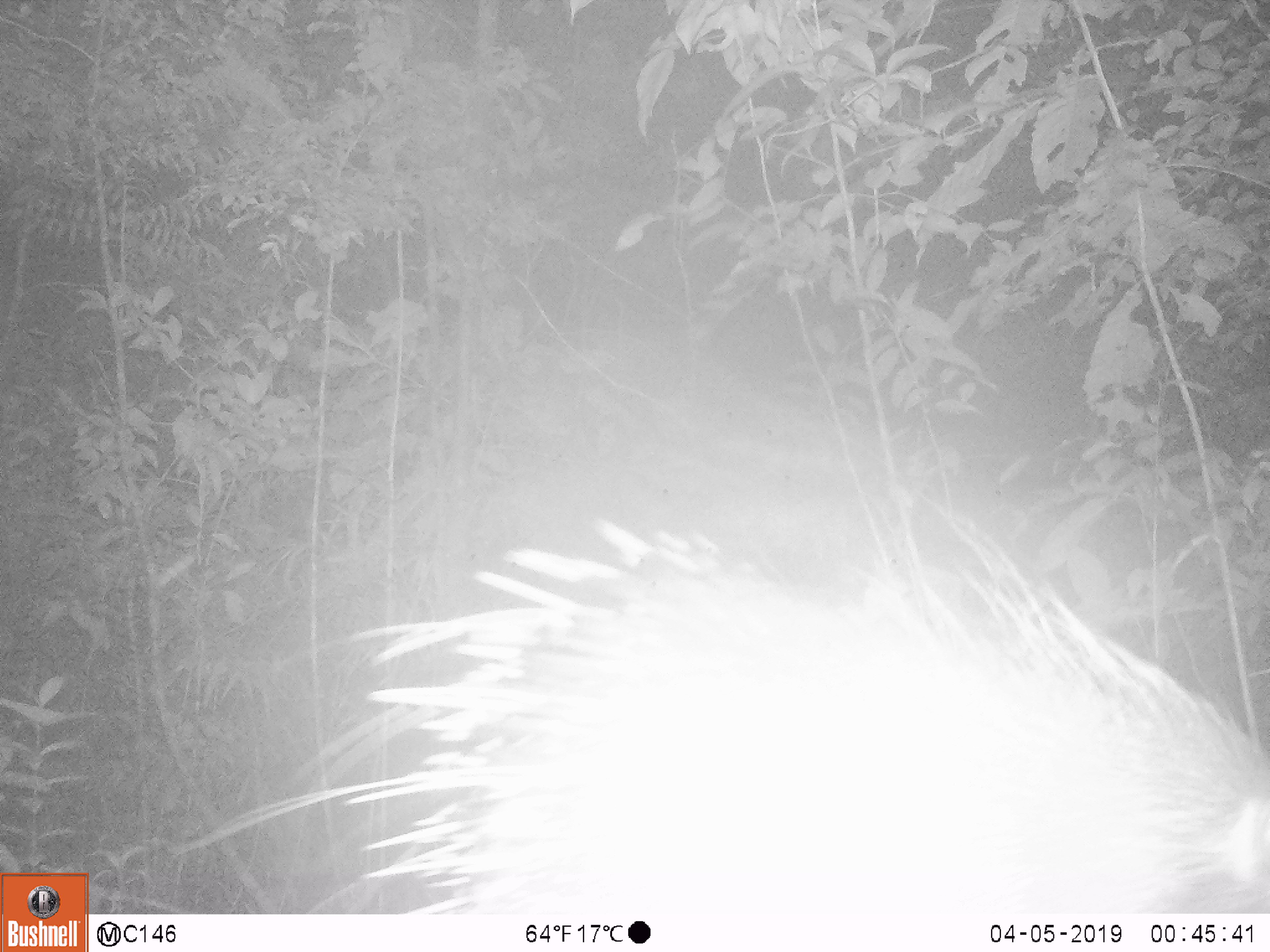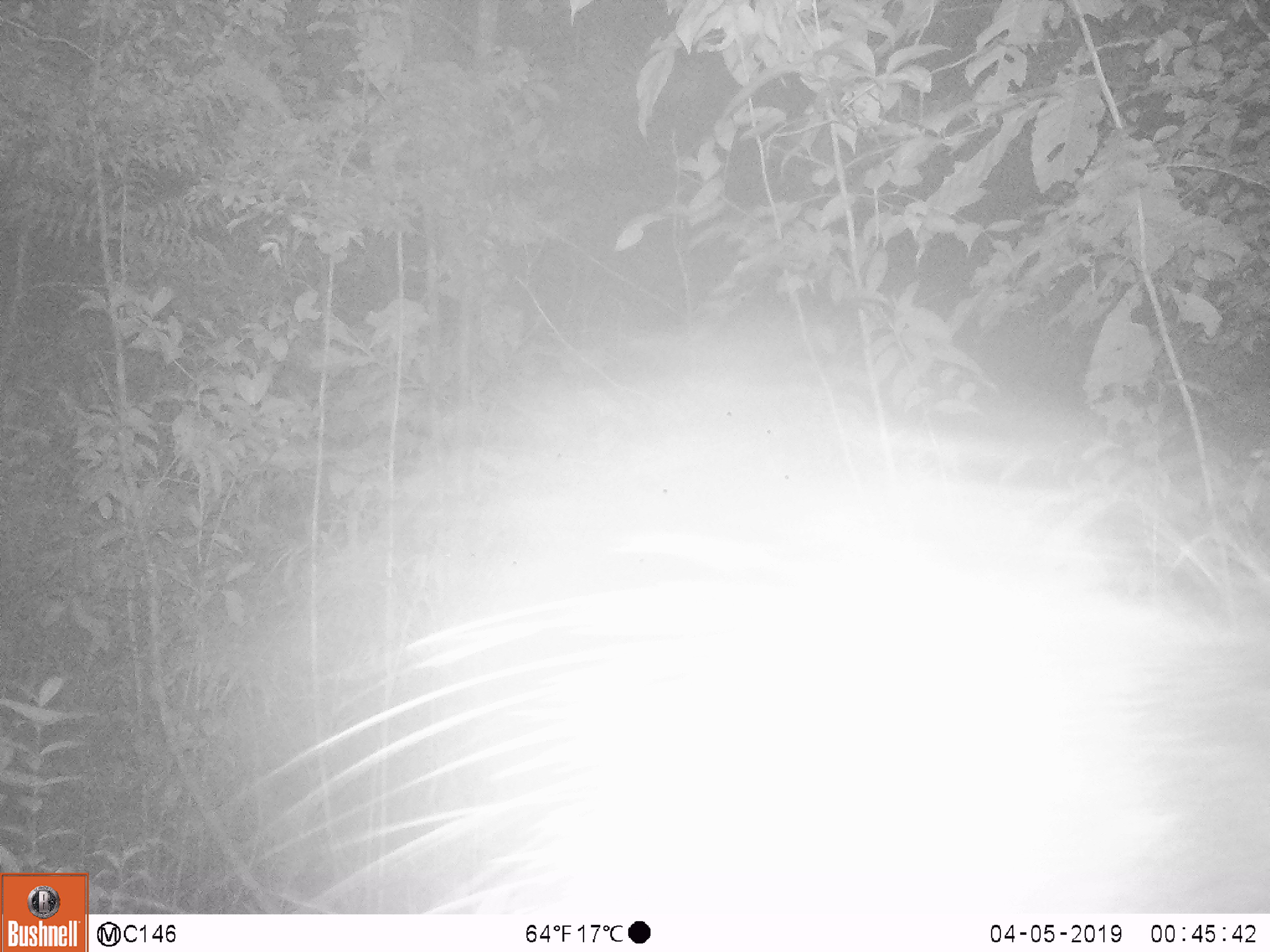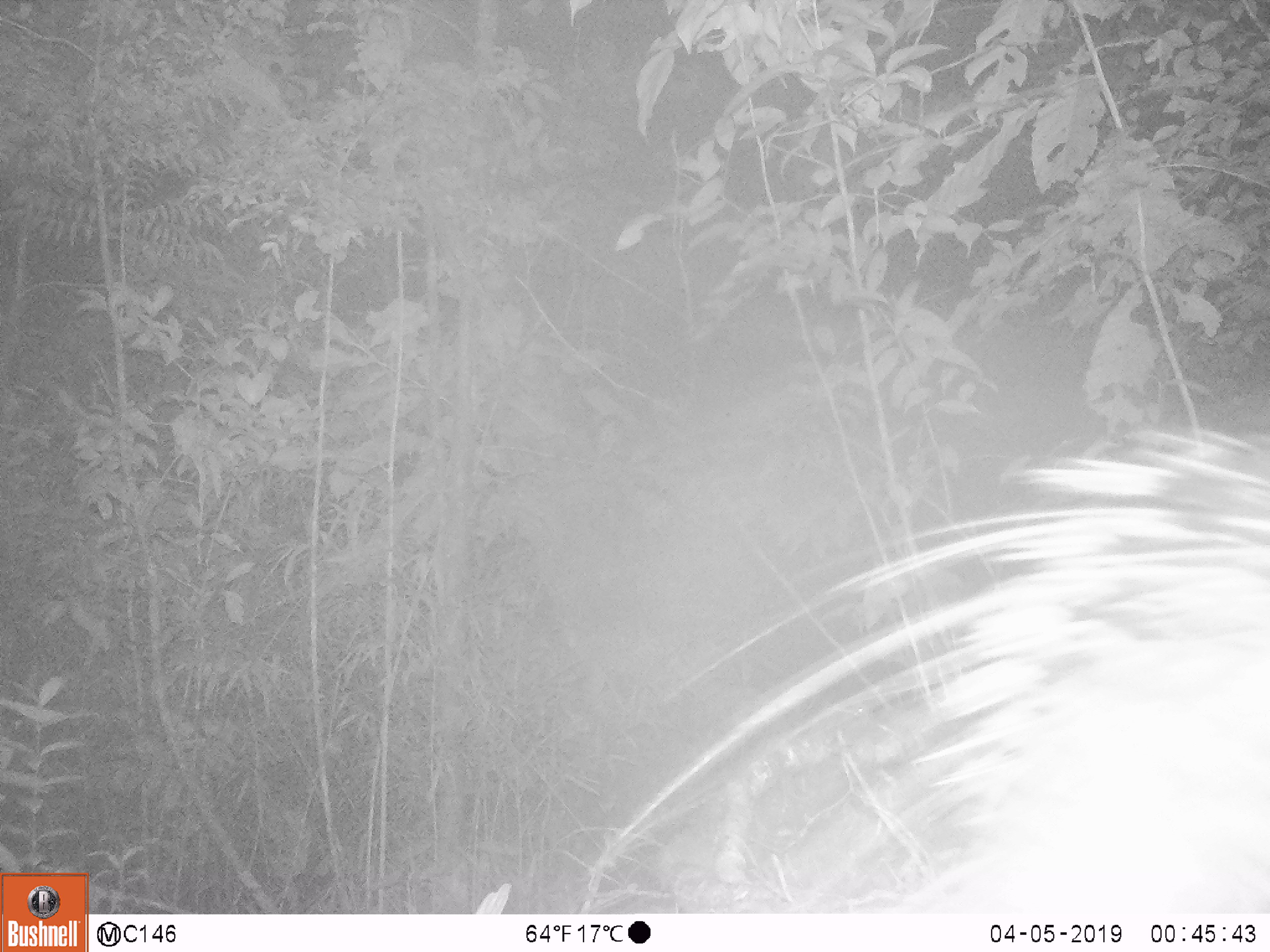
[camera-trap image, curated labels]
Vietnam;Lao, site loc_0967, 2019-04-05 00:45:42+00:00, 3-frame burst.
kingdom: Animalia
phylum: Chordata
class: Mammalia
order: Rodentia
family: Hystricidae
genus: Hystrix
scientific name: Hystrix brachyura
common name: malayan porcupine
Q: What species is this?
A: Malayan porcupine (Hystrix brachyura).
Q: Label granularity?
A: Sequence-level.